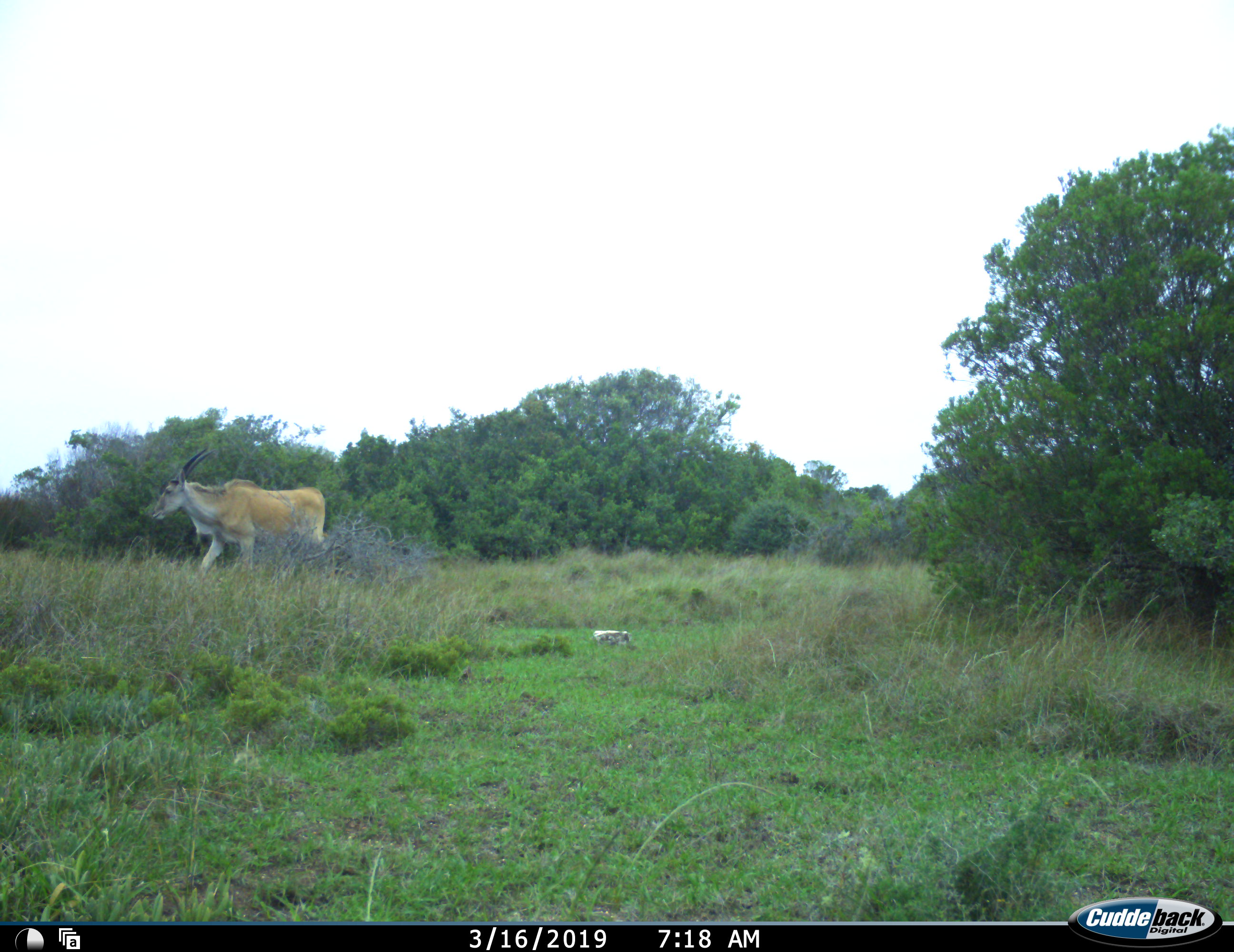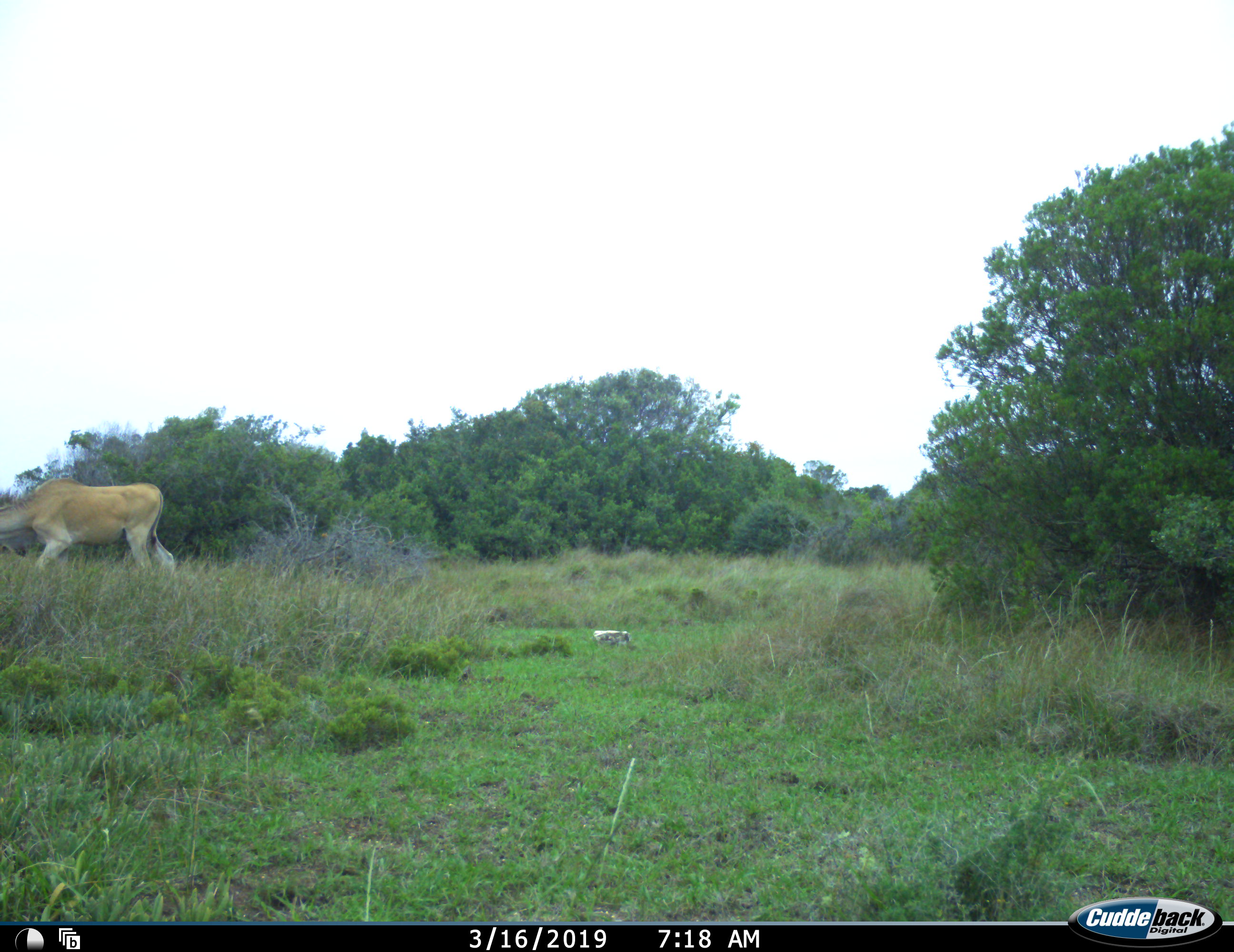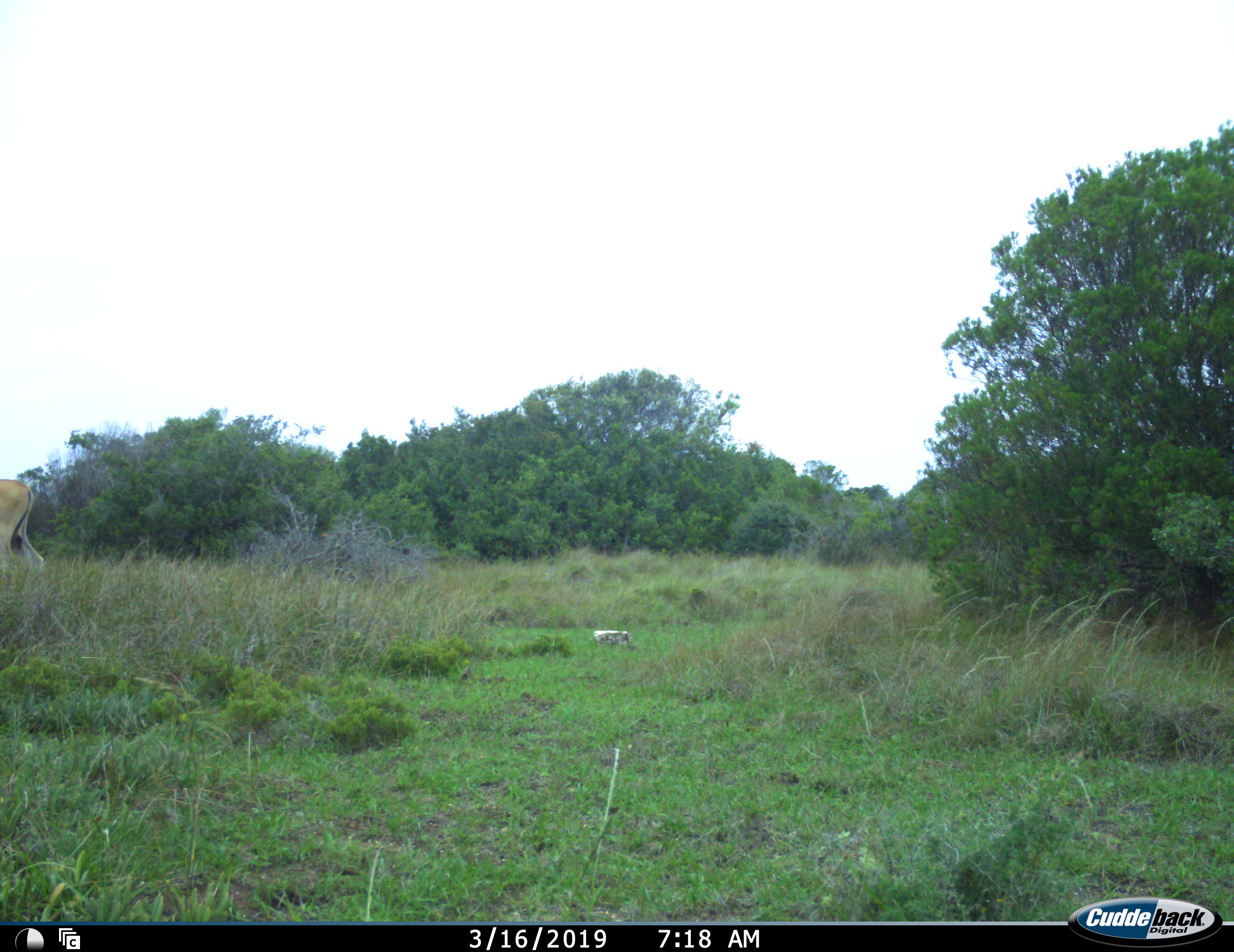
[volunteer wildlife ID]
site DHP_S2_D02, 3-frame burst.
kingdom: Animalia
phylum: Chordata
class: Mammalia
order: Artiodactyla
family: Bovidae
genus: Tragelaphus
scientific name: Tragelaphus oryx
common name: eland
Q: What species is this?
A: Eland (Tragelaphus oryx).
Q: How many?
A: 1.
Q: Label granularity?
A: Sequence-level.